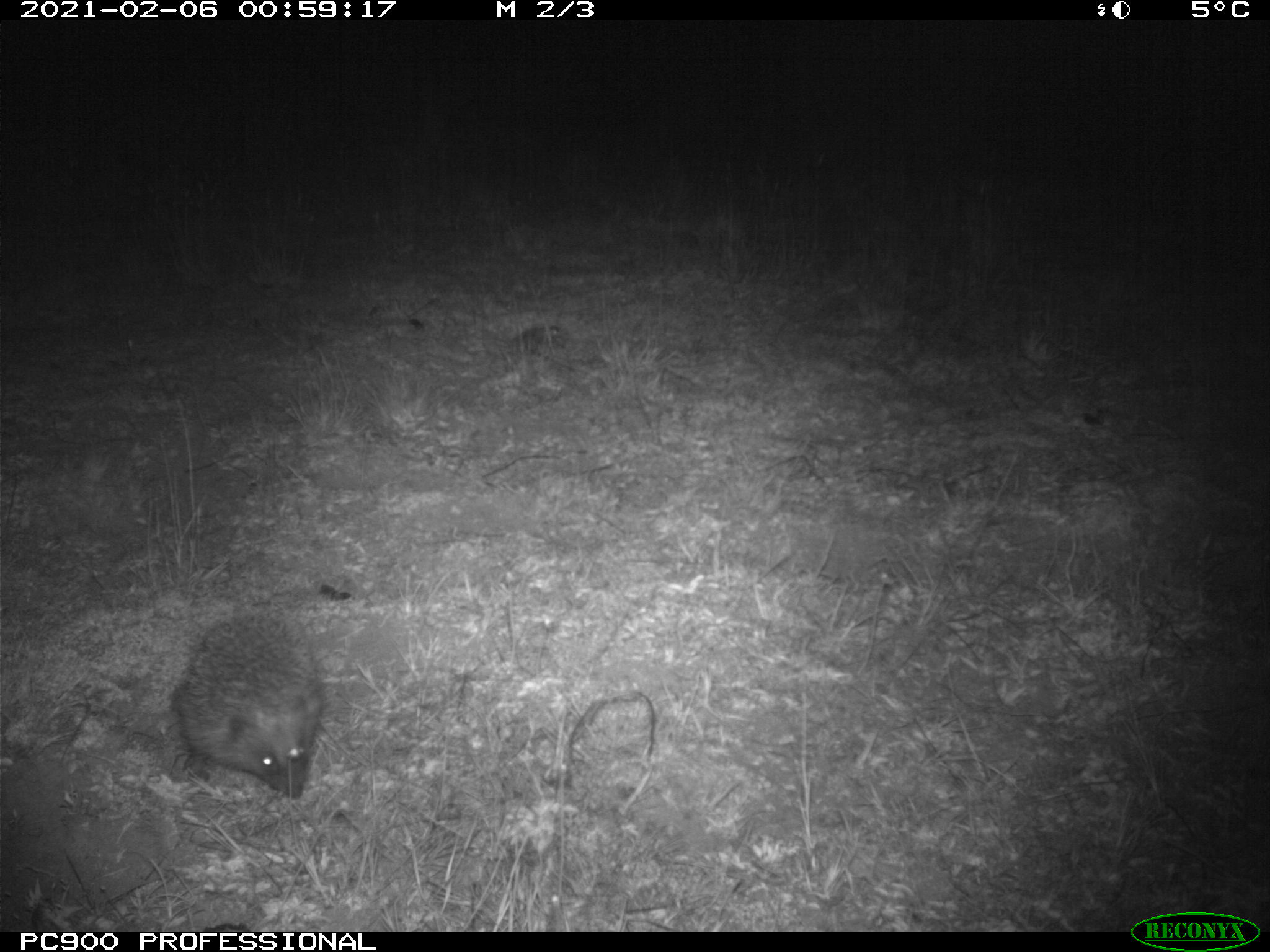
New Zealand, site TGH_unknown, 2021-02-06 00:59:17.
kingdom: Animalia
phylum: Chordata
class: Mammalia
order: Eulipotyphla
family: Erinaceidae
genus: Erinaceus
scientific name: Erinaceus europaeus europaeus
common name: european hedgehog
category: hedgehog